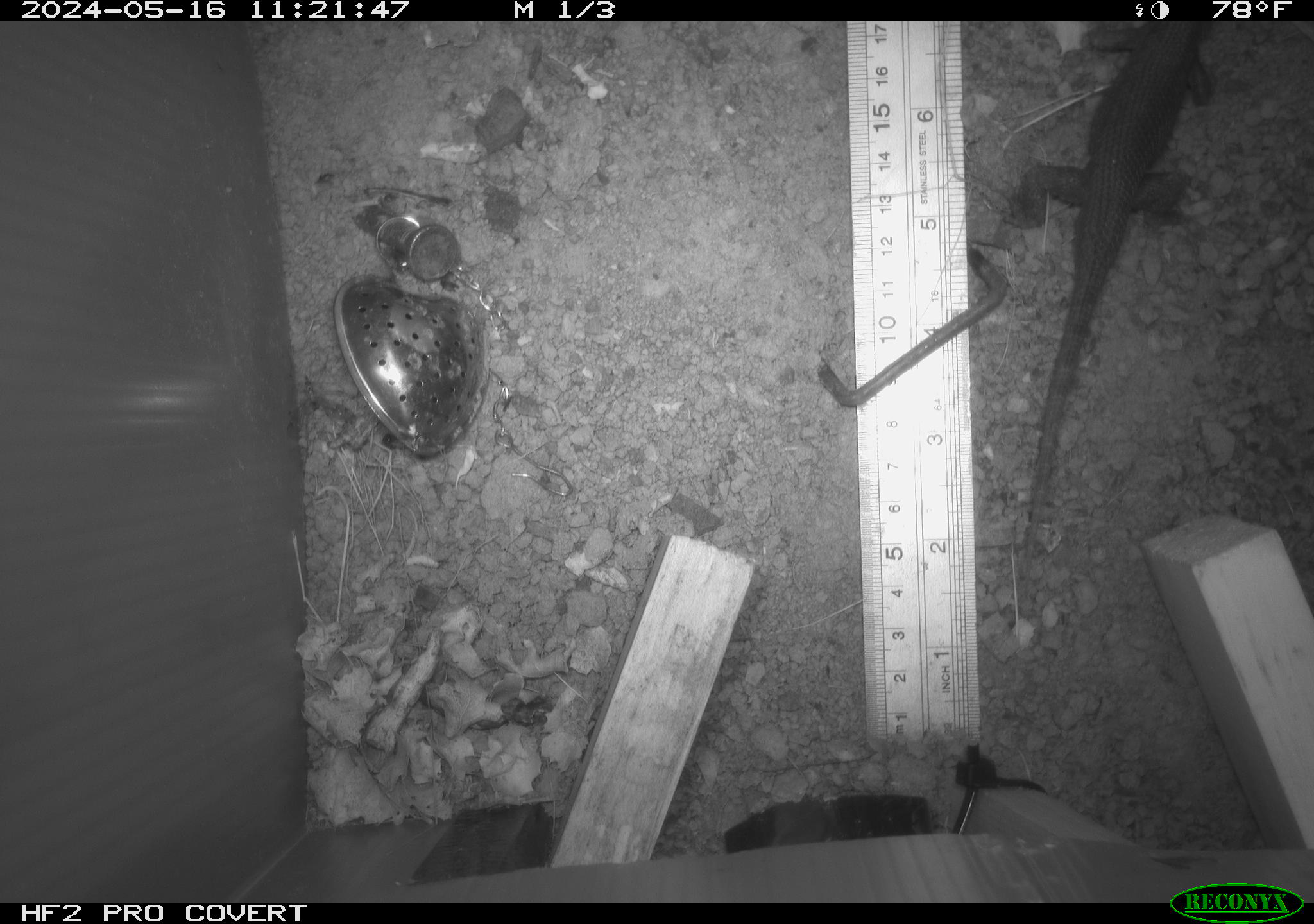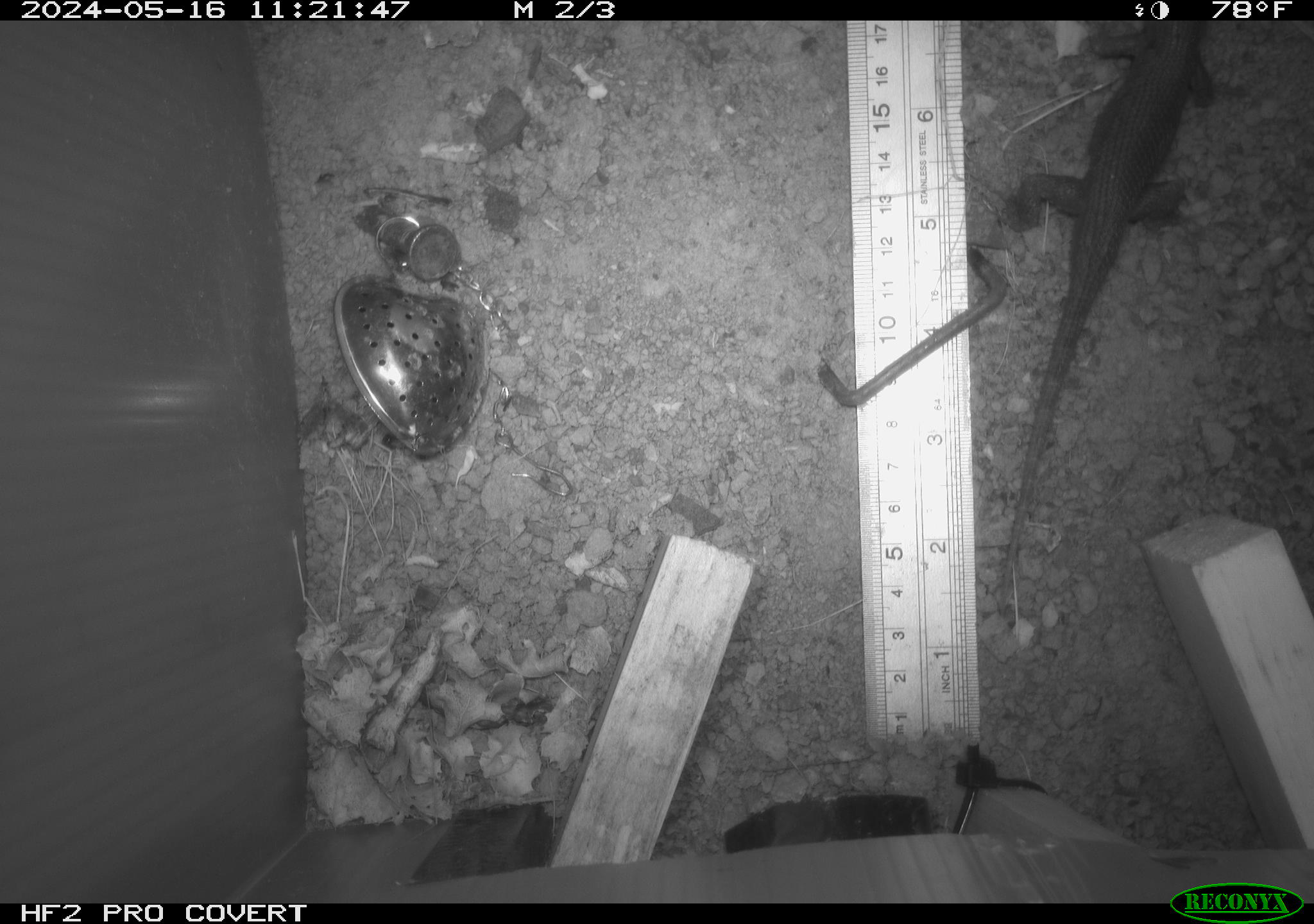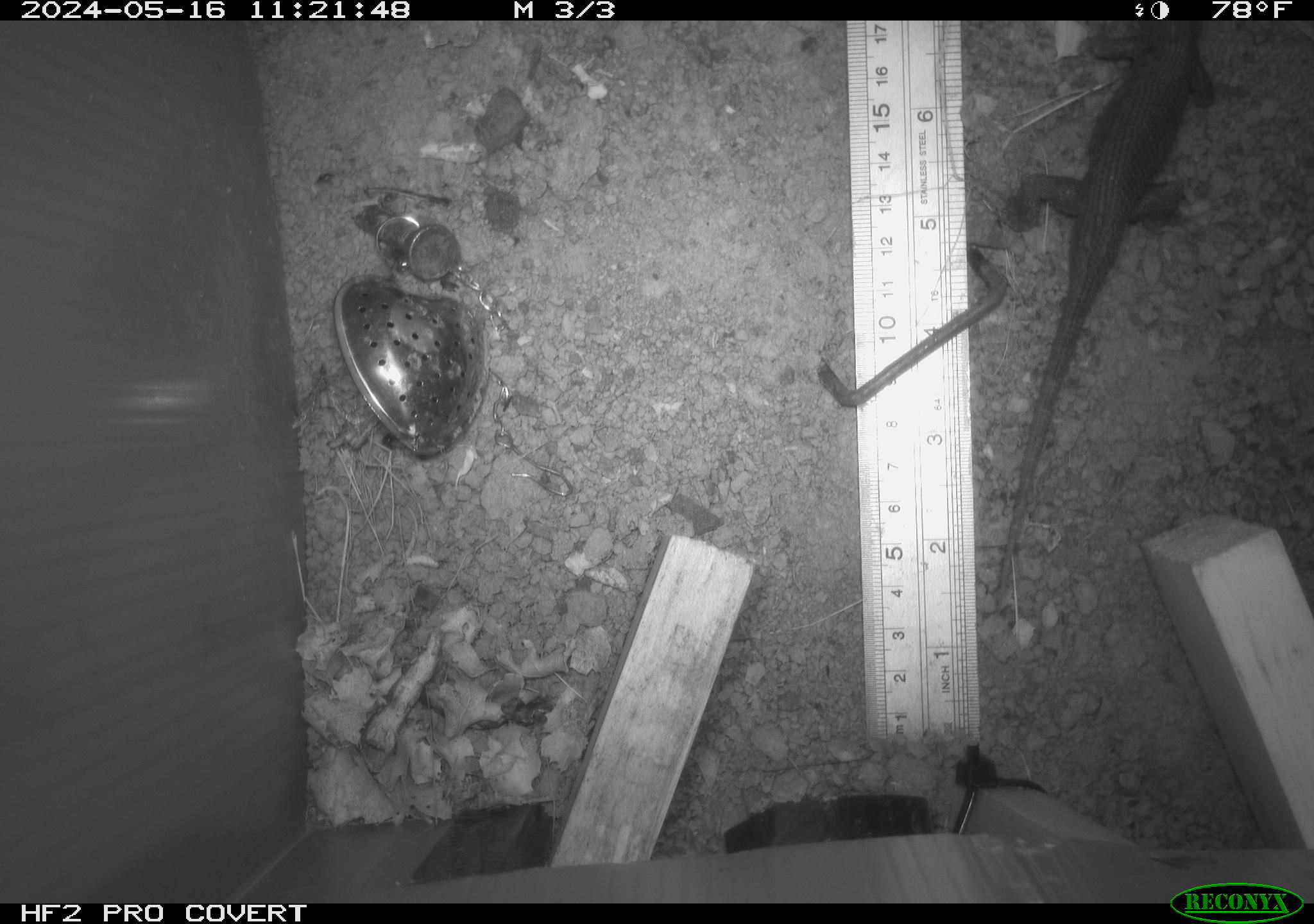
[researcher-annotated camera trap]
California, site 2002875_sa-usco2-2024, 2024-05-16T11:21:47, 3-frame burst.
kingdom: Animalia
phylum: Chordata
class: Reptilia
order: Squamata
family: Phrynosomatidae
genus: Sceloporus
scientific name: Sceloporus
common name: spiny lizards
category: sceloporus species